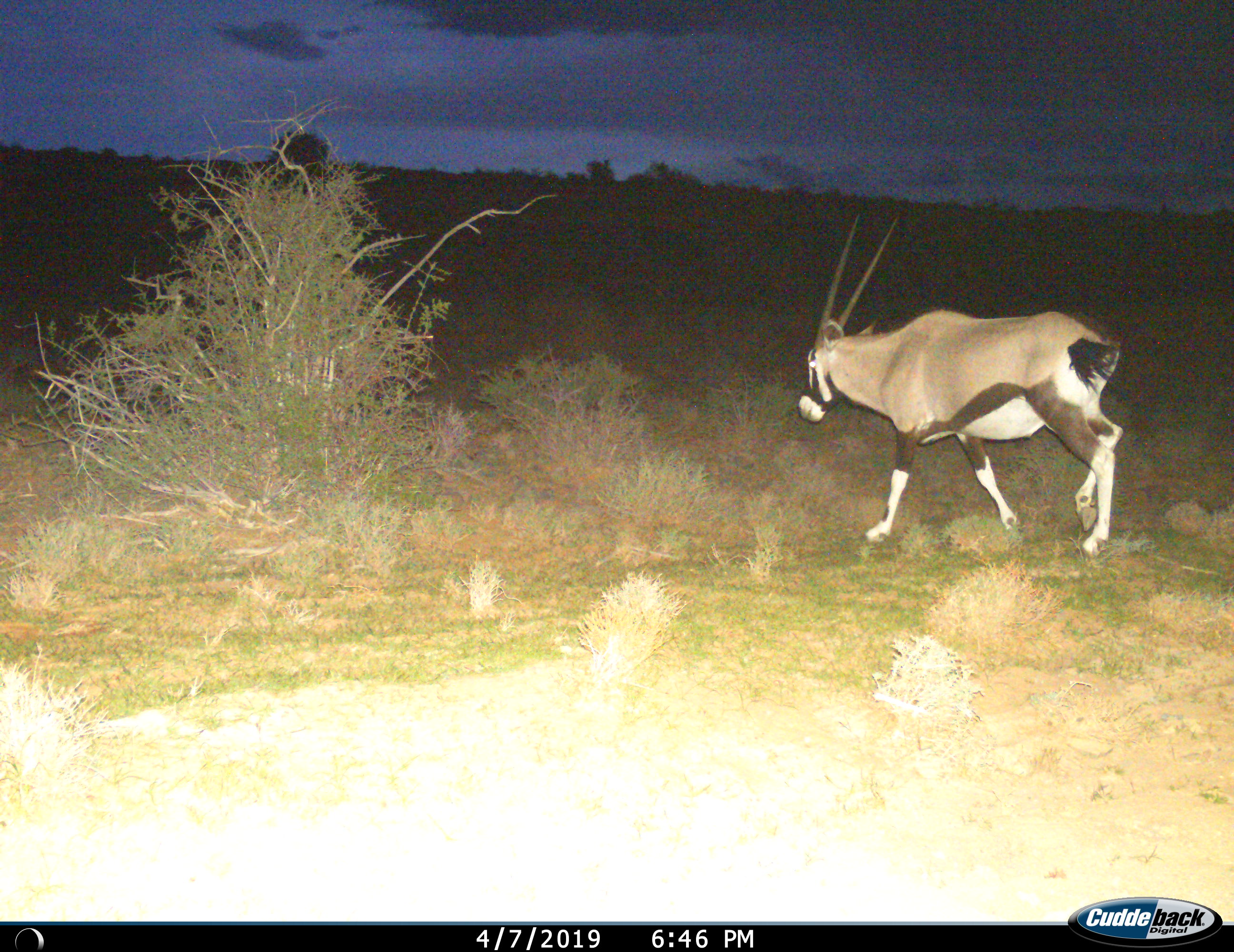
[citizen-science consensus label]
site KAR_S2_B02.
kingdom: Animalia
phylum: Chordata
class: Mammalia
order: Artiodactyla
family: Bovidae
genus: Oryx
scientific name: Oryx gazella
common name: gemsbok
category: oryx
Oryx (gemsbok) (Oryx gazella), count 1. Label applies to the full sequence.